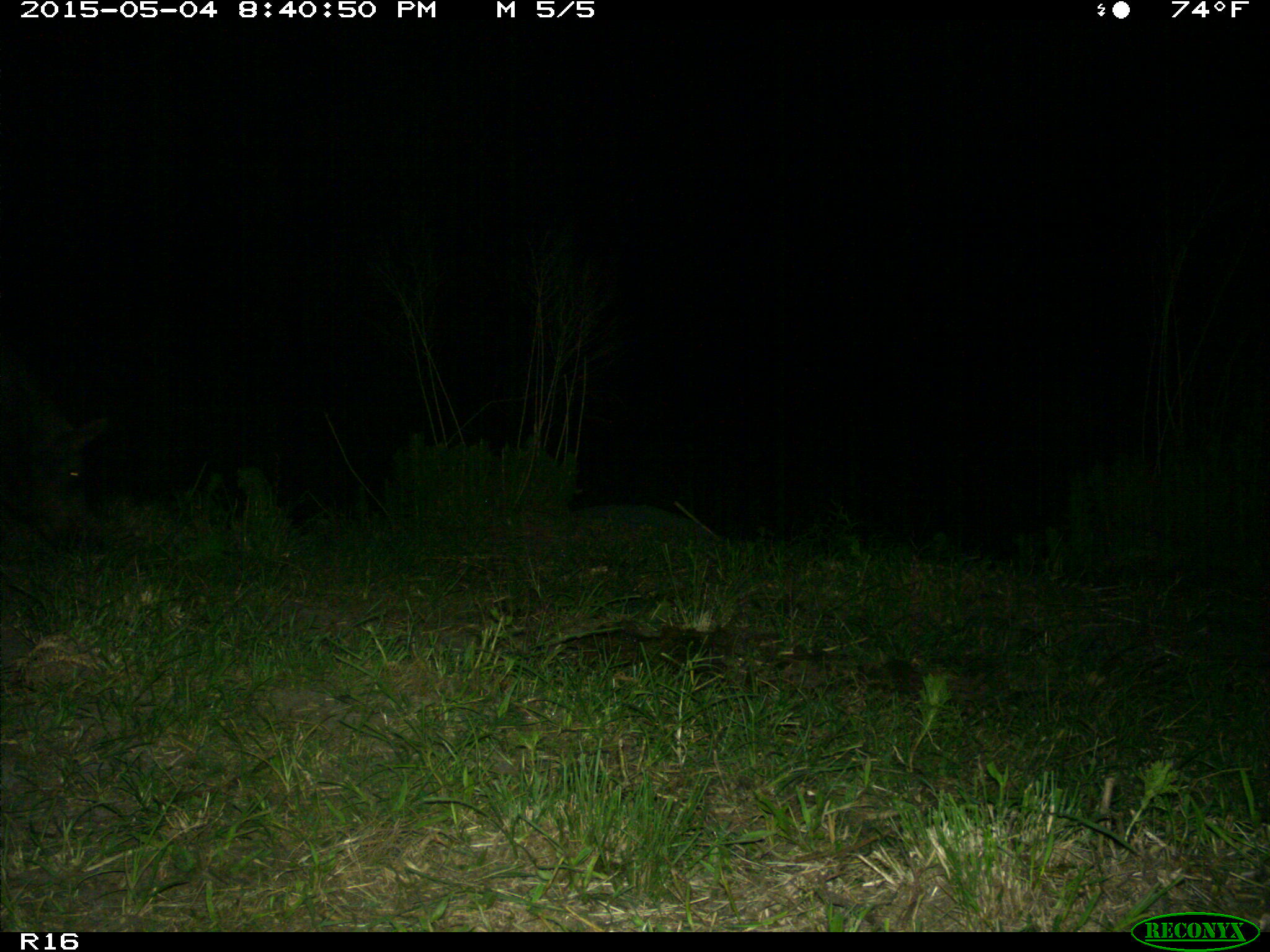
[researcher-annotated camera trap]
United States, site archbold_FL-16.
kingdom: Animalia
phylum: Chordata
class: Mammalia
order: Artiodactyla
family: Suidae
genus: Sus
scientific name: Sus scrofa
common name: wild boar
Sus scrofa (wild boar).